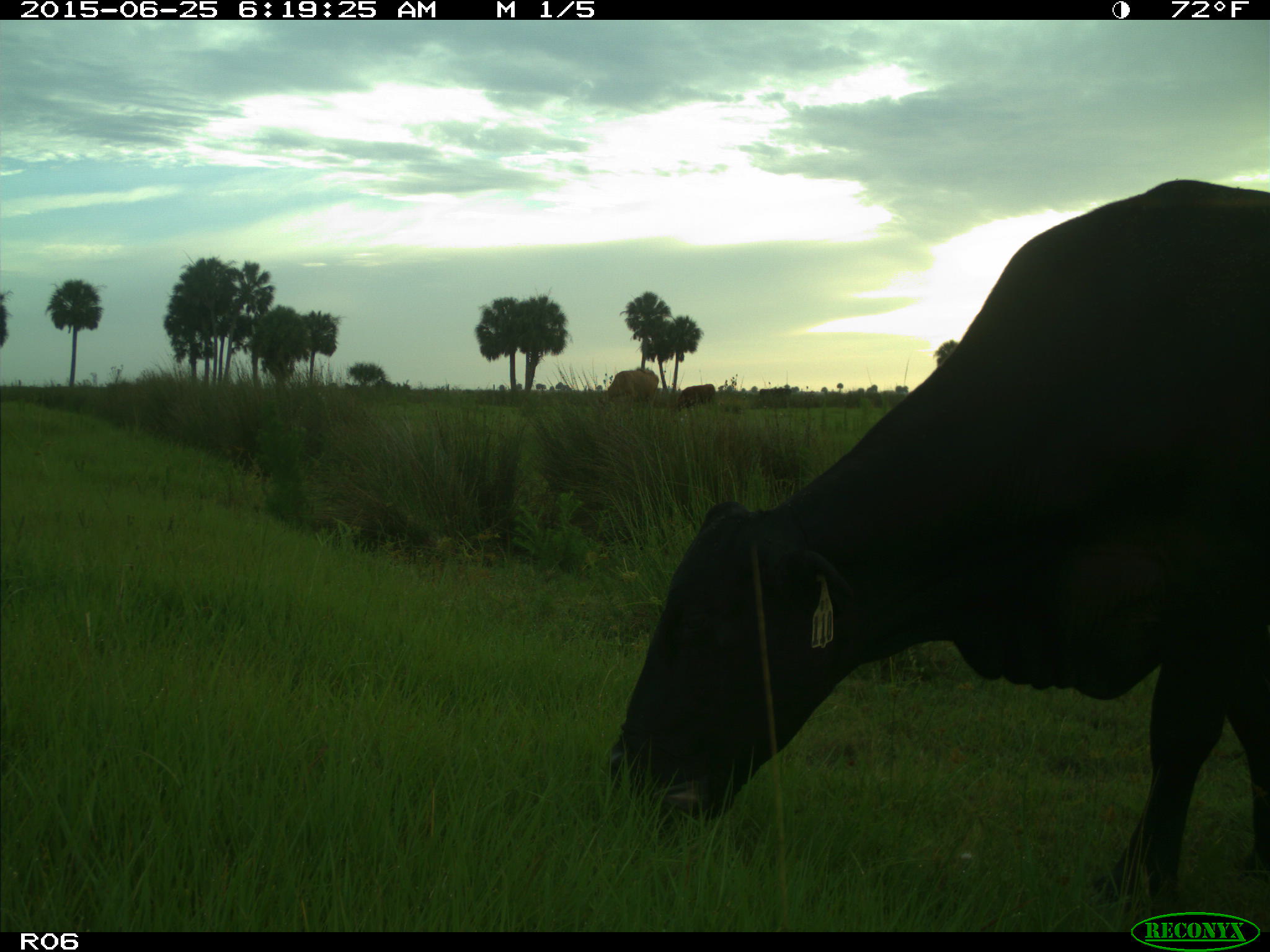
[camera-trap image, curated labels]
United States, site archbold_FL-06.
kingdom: Animalia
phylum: Chordata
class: Mammalia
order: Artiodactyla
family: Bovidae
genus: Bos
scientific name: Bos taurus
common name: domestic cow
Bos taurus (domestic cow).